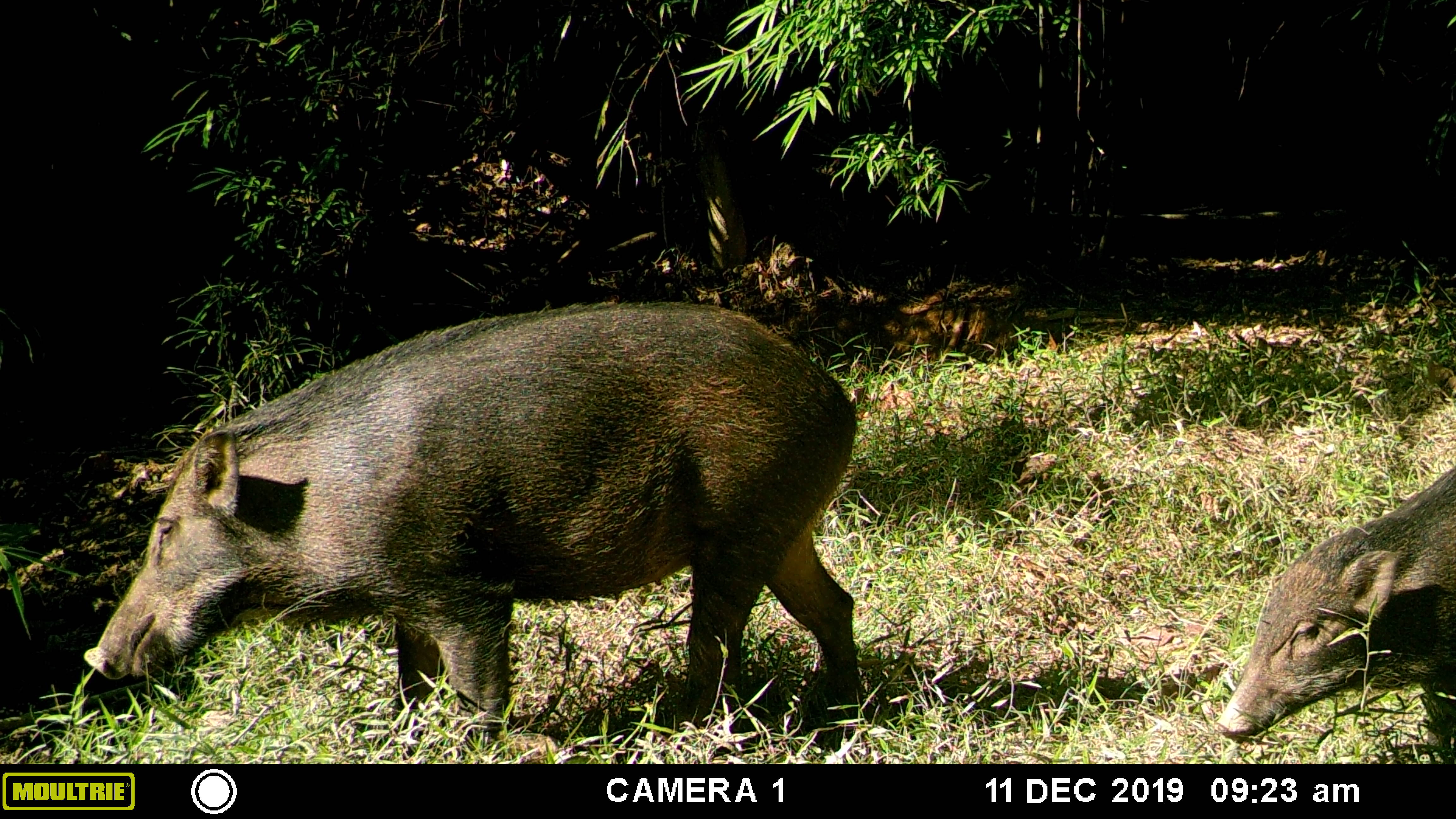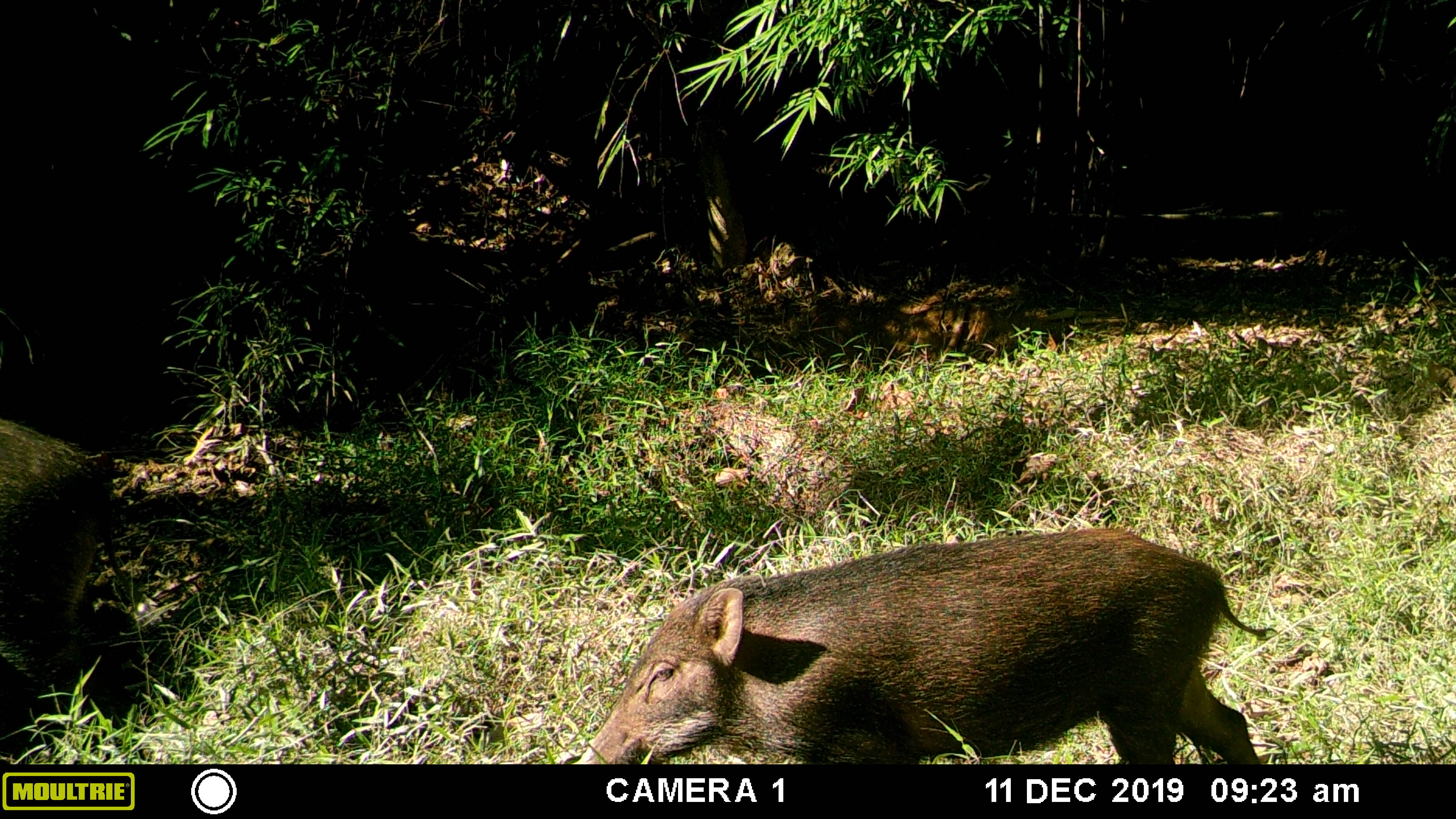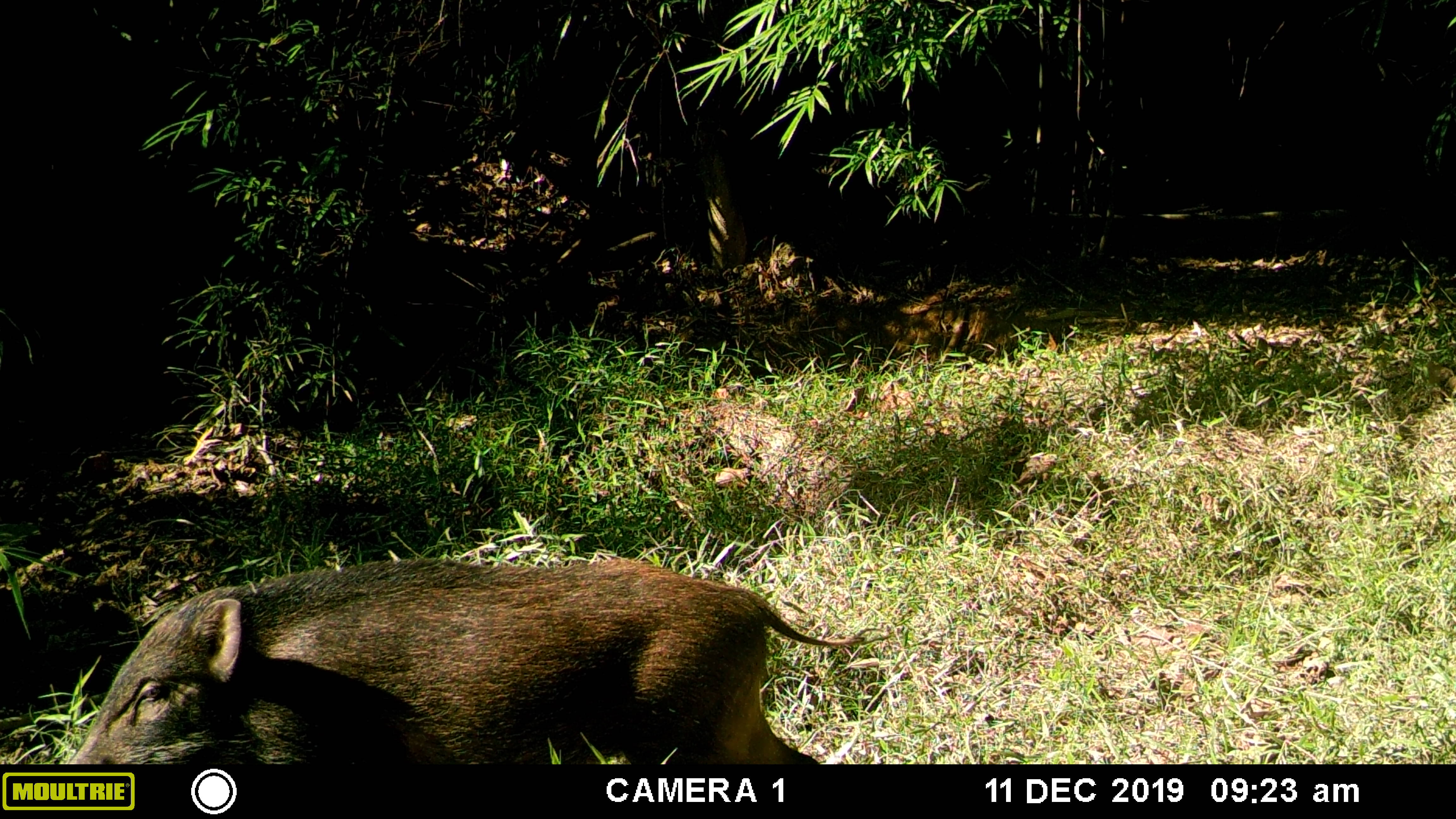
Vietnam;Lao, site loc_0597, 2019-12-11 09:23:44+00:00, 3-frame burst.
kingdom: Animalia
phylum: Chordata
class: Mammalia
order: Artiodactyla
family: Suidae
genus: Sus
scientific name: Sus scrofa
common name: eurasian wild pig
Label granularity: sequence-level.